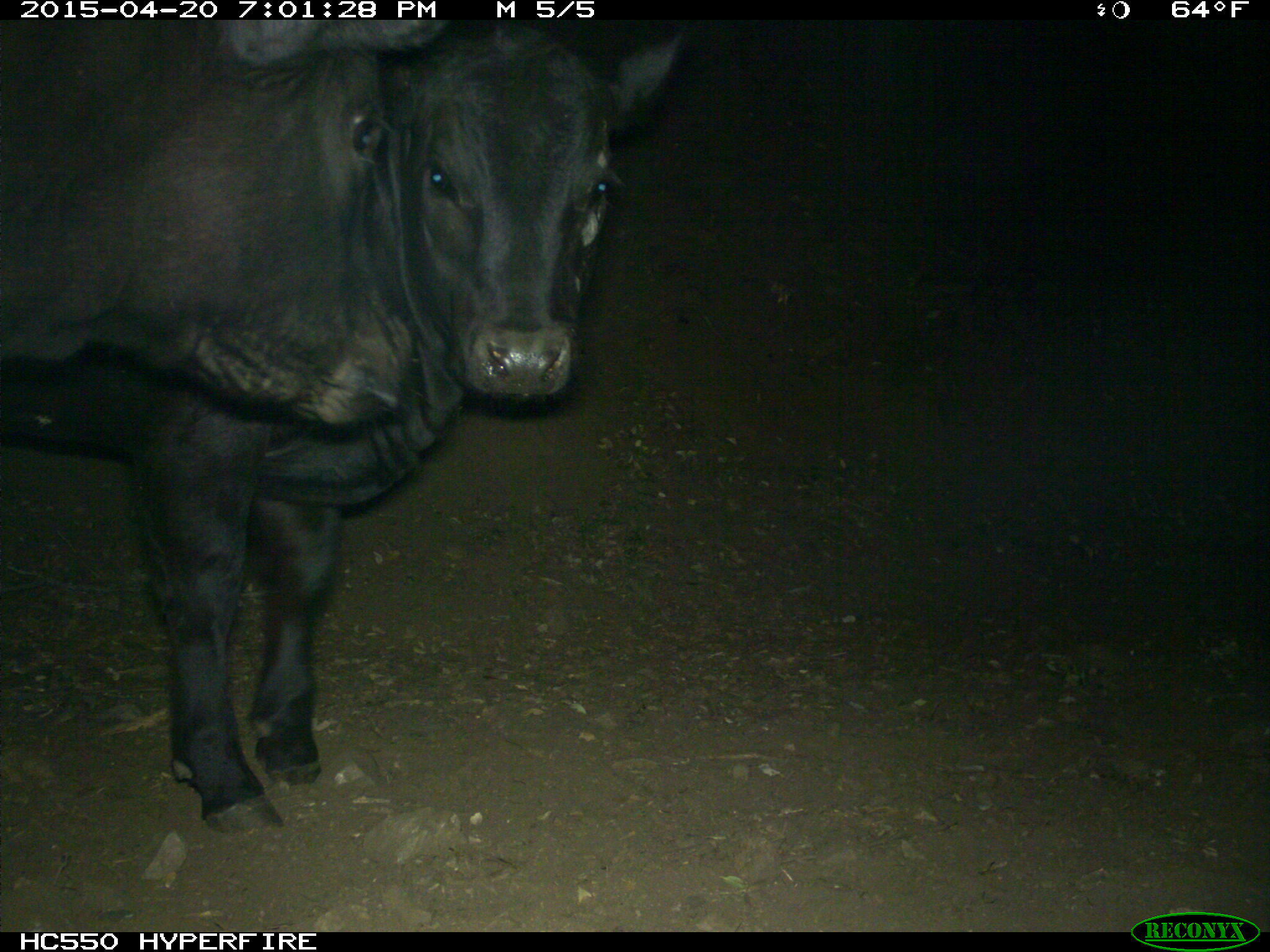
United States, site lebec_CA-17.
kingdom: Animalia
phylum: Chordata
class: Mammalia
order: Artiodactyla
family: Bovidae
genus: Bos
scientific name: Bos taurus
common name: domestic cow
Bos taurus (domestic cow).